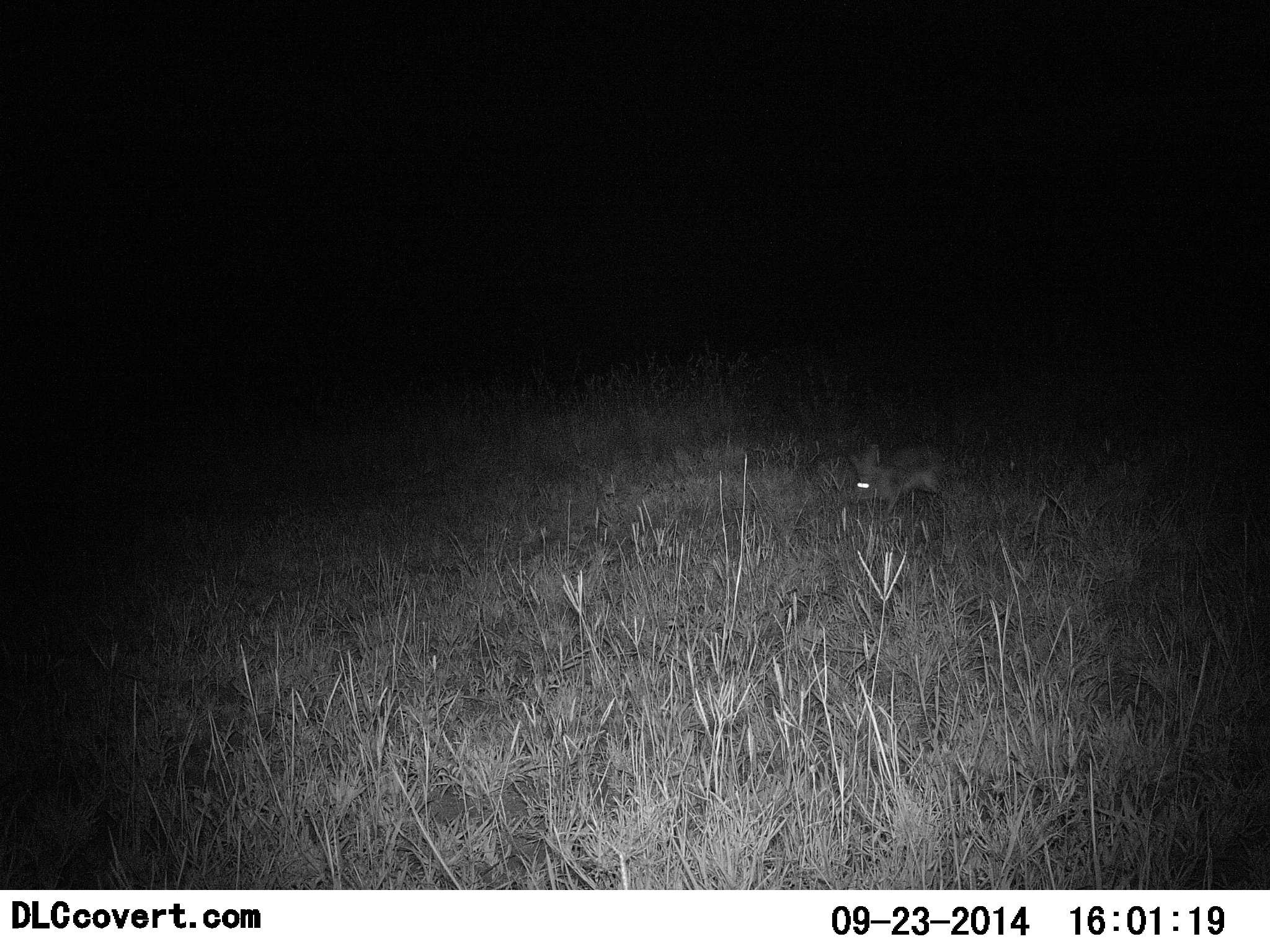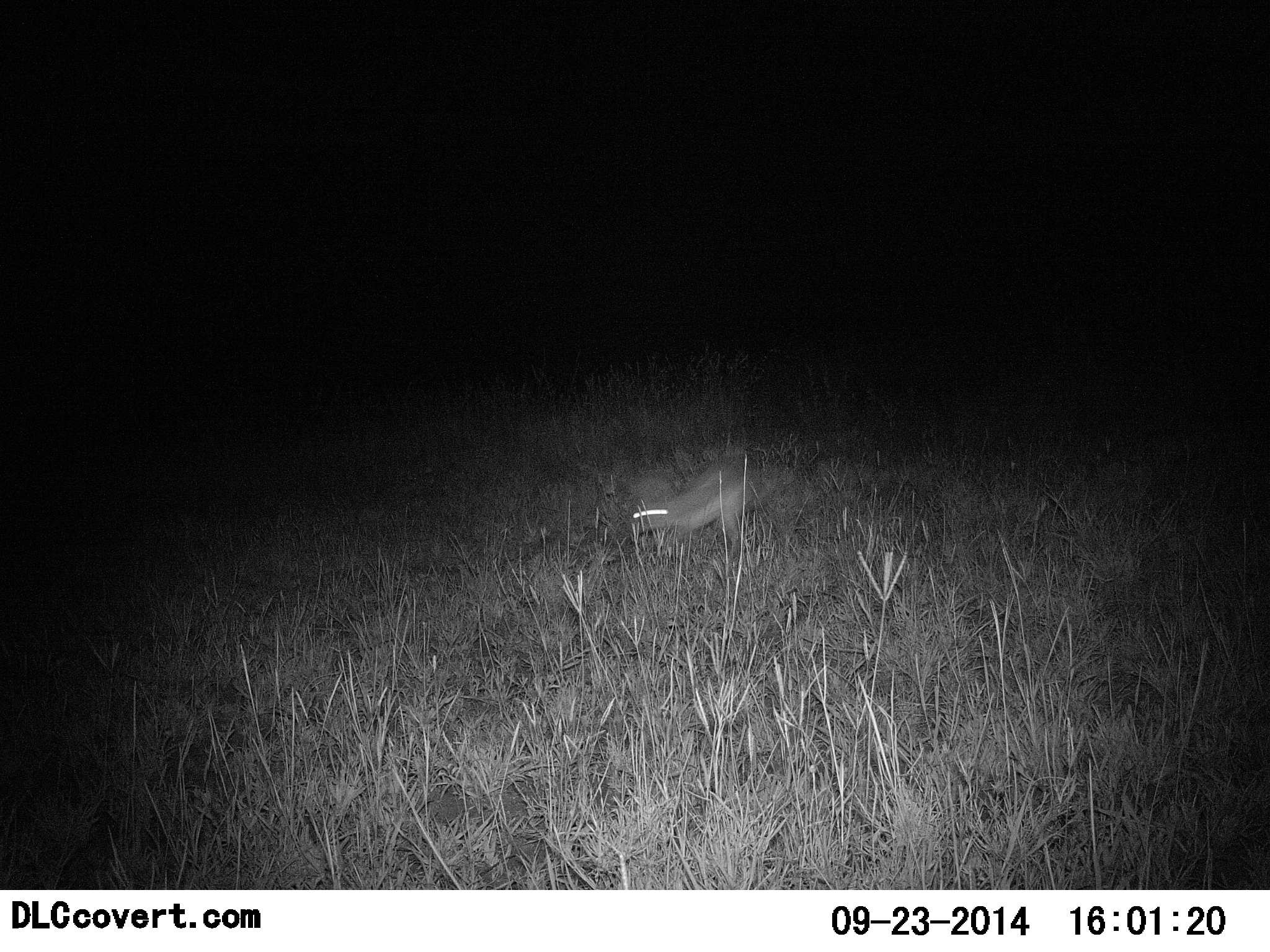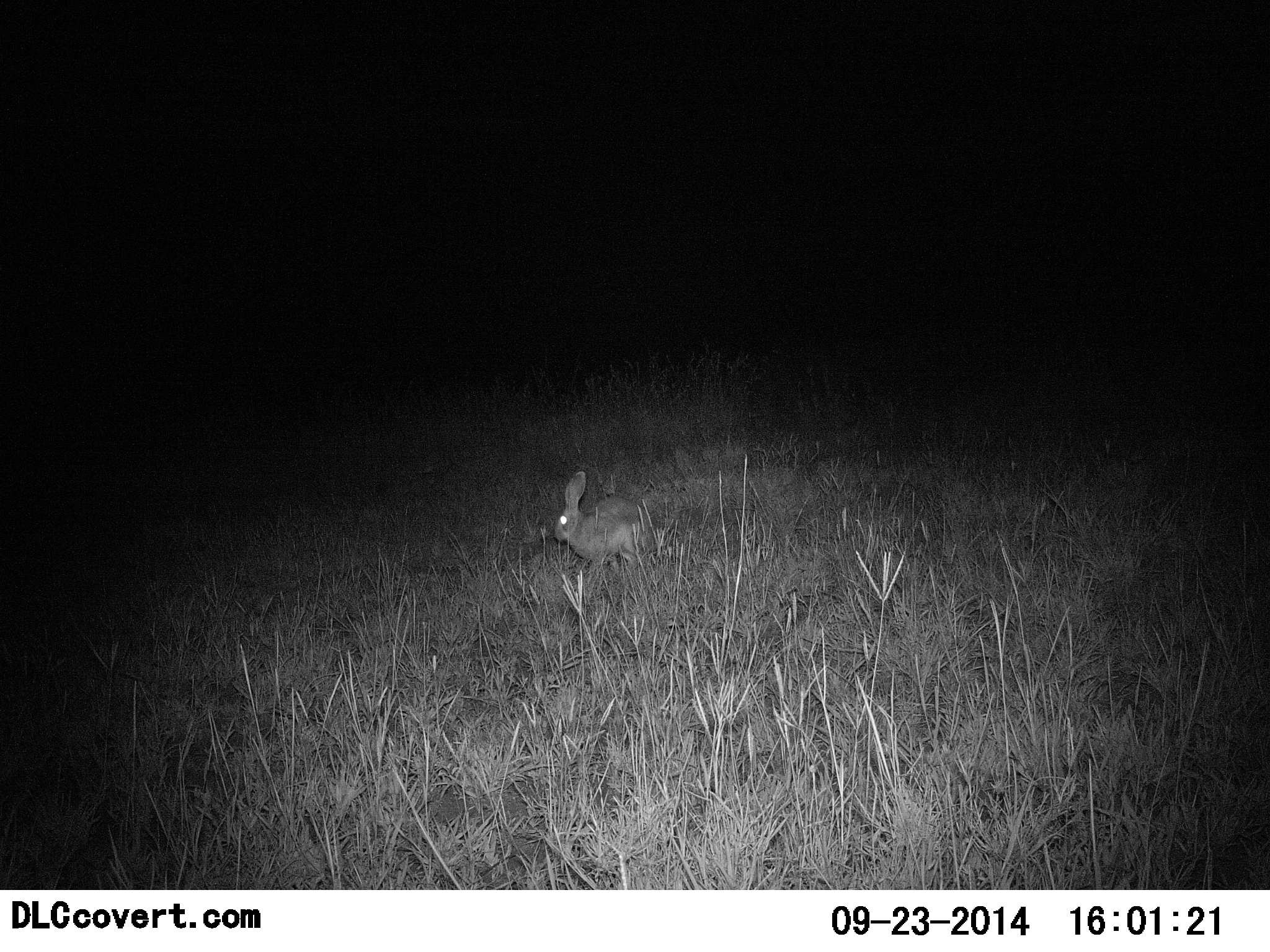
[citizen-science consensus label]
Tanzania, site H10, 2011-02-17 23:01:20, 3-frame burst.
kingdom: Animalia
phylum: Chordata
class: Mammalia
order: Lagomorpha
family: Leporidae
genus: Lepus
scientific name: Lepus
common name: hare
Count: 1.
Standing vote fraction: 0%.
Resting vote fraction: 0%.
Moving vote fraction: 100%.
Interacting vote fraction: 0%.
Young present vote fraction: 0%.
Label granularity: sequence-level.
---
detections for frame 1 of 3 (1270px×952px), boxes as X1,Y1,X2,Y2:
animal: 852,445,944,521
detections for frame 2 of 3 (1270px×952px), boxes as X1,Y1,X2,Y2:
animal: 634,454,757,547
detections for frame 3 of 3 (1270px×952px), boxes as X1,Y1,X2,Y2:
animal: 553,471,642,573